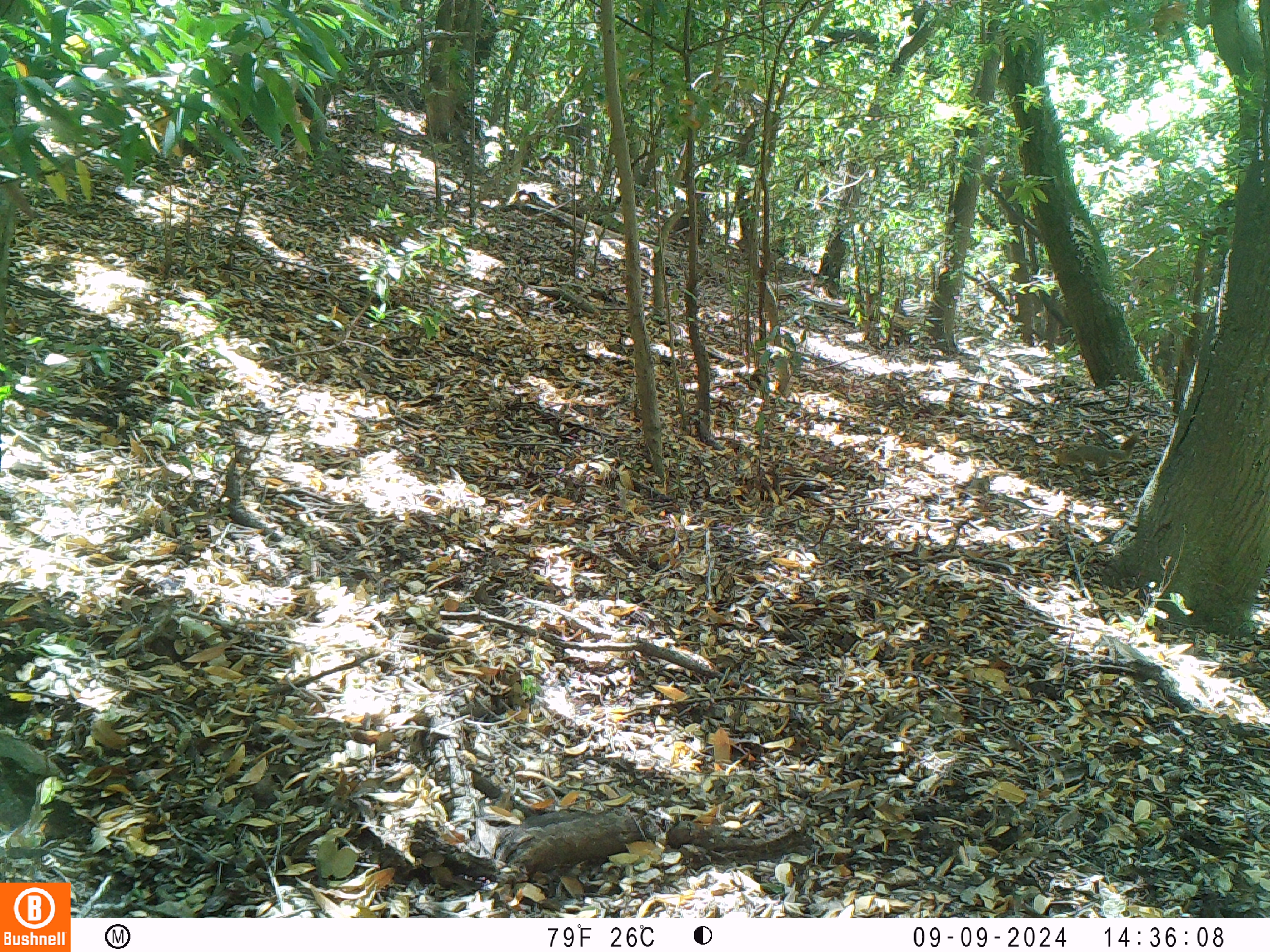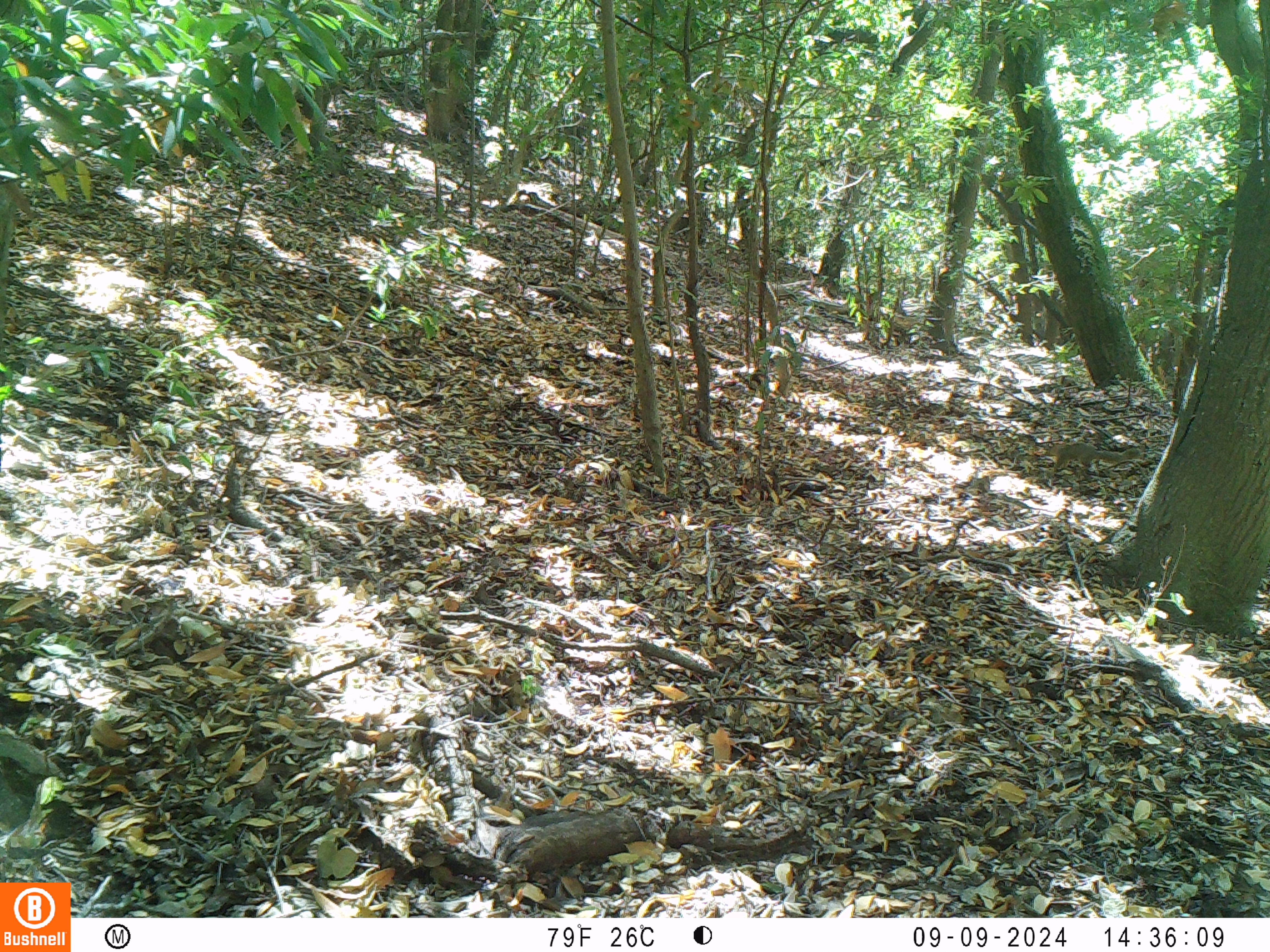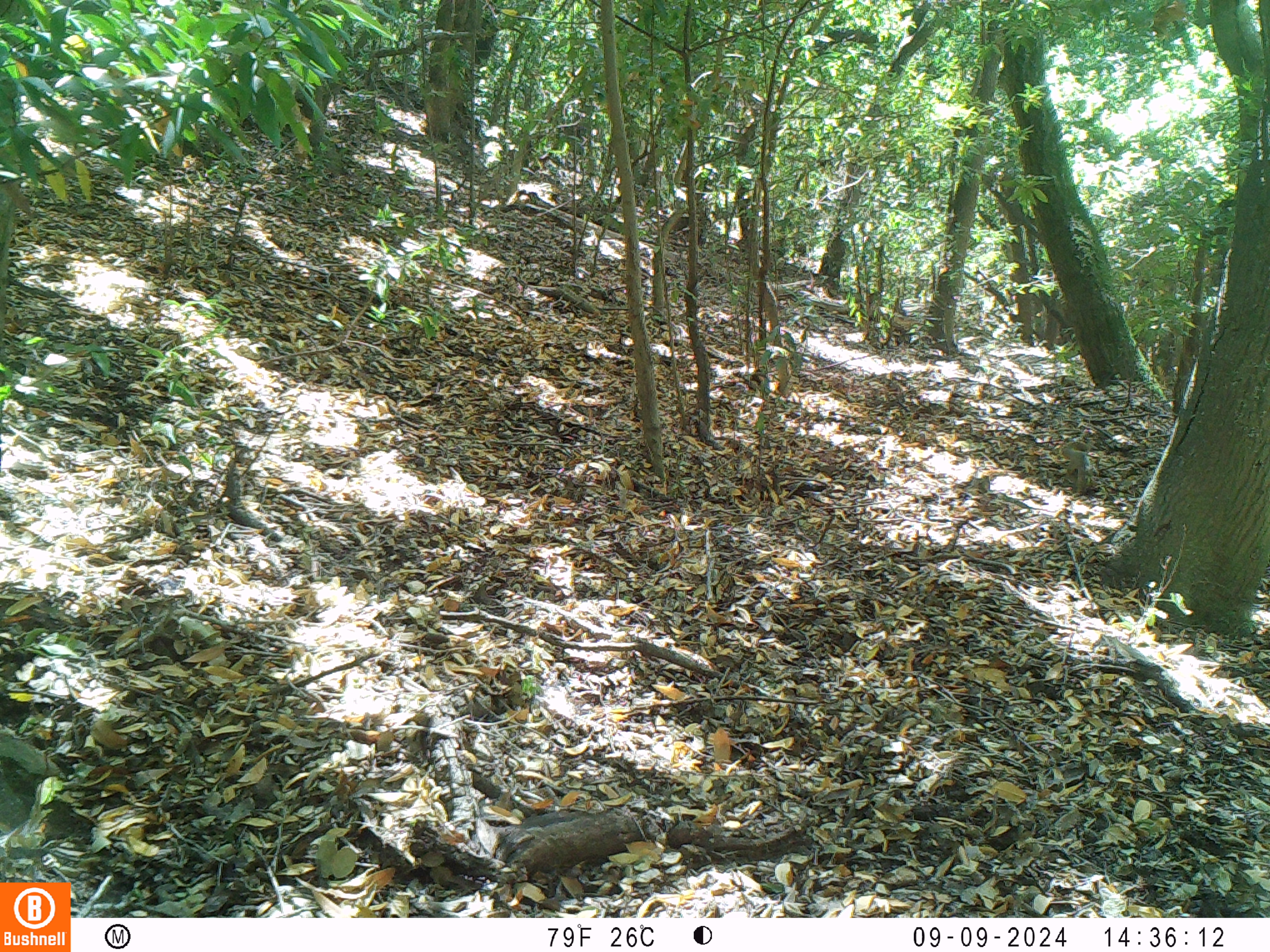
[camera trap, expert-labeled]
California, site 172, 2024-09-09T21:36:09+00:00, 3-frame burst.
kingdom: Animalia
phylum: Chordata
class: Mammalia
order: Rodentia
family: Sciuridae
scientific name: Sciuridae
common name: squirrel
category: unknown squirrel